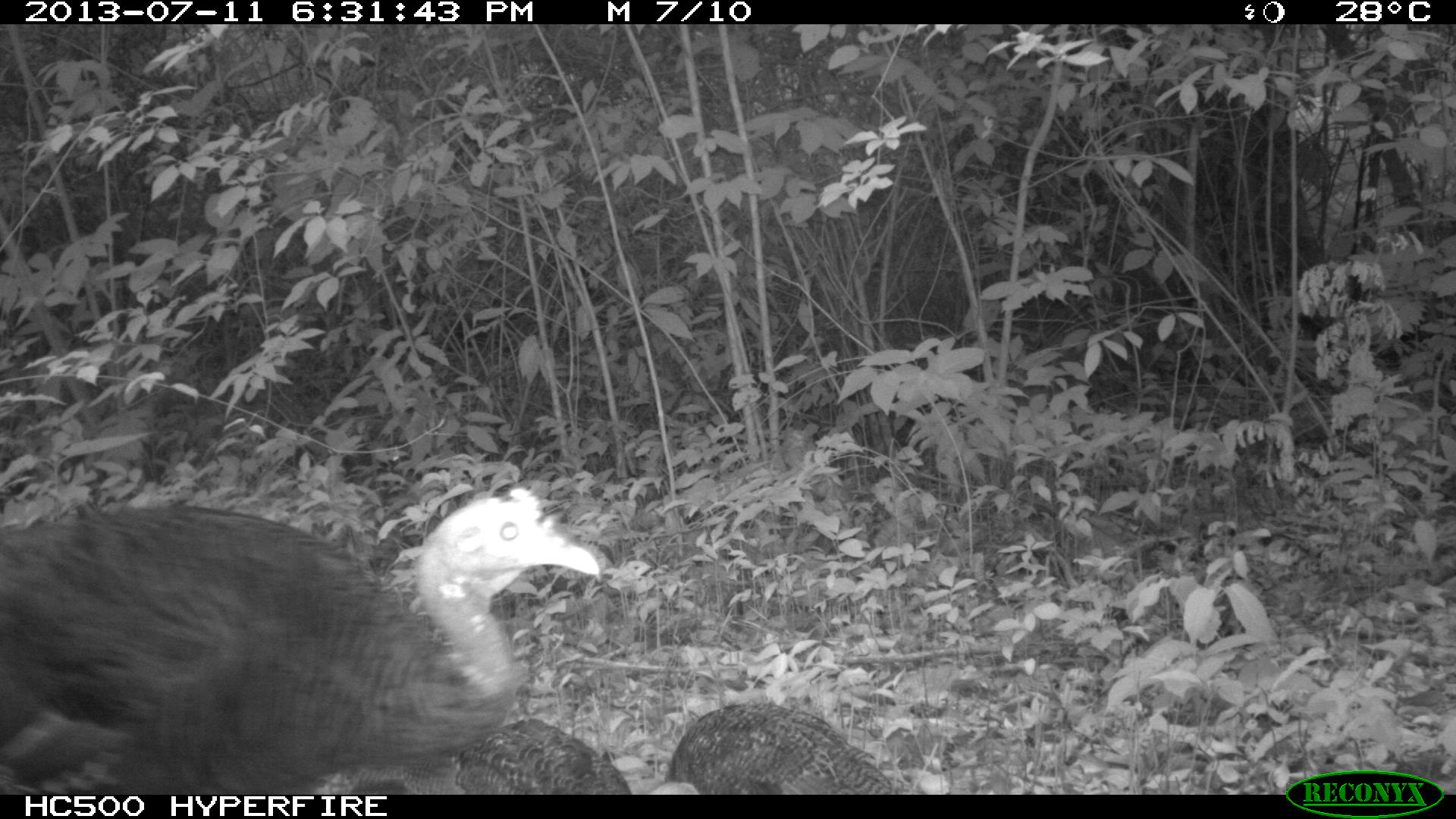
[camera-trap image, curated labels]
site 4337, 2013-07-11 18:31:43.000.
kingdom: Animalia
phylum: Chordata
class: Aves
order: Galliformes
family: Phasianidae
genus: Meleagris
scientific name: Meleagris ocellata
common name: ocellated turkey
Meleagris ocellata (ocellated turkey), count 3.